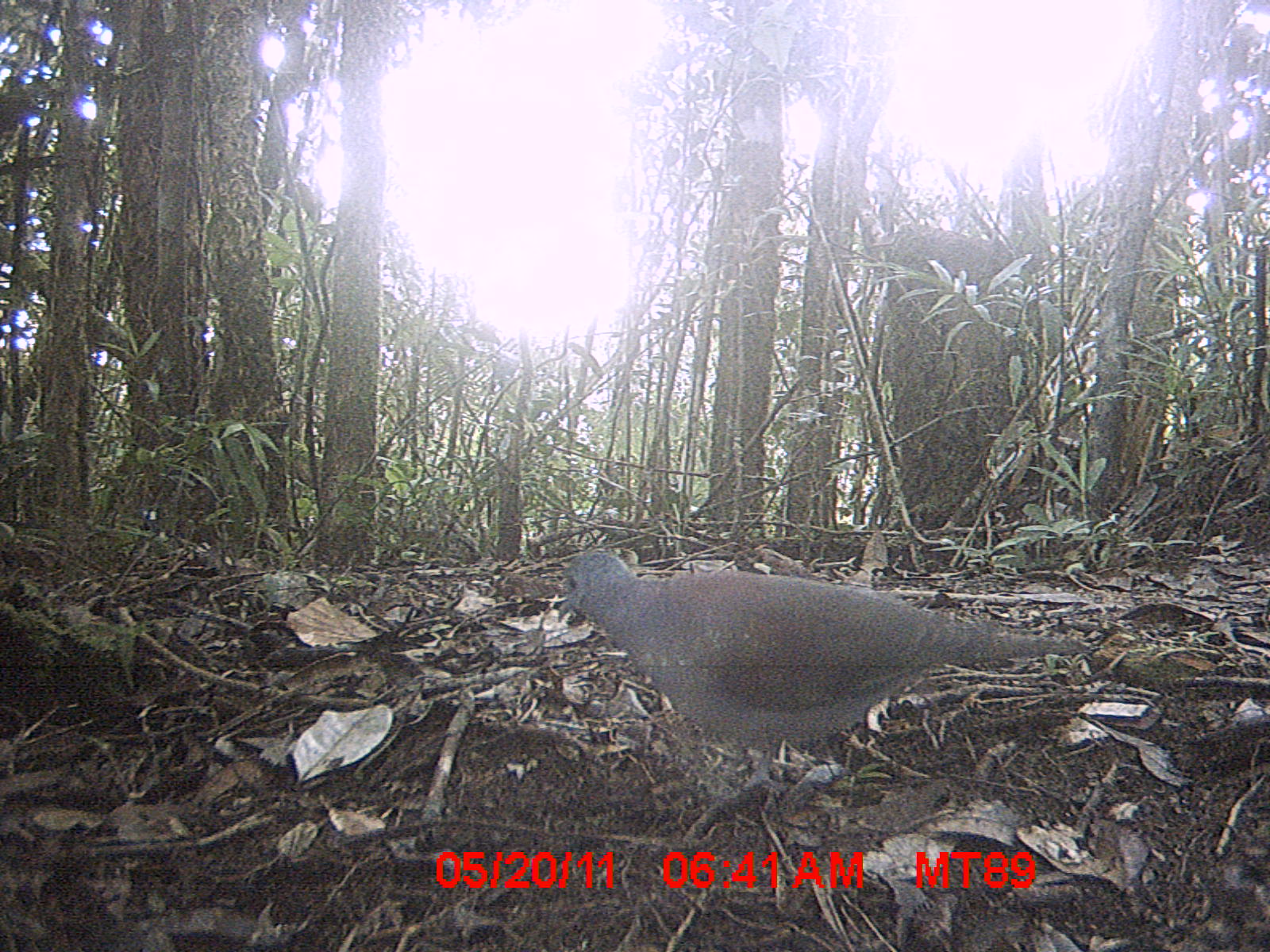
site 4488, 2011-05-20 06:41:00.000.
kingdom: Animalia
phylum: Chordata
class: Aves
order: Columbiformes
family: Columbidae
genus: Streptopelia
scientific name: Streptopelia picturata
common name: malagasy turtle dove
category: nesoenas picturata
Nesoenas picturata (malagasy turtle dove) (Streptopelia picturata), count 1.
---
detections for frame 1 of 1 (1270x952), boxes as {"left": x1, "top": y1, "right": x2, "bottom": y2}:
nesoenas picturata: {"left": 555, "top": 550, "right": 1087, "bottom": 800}